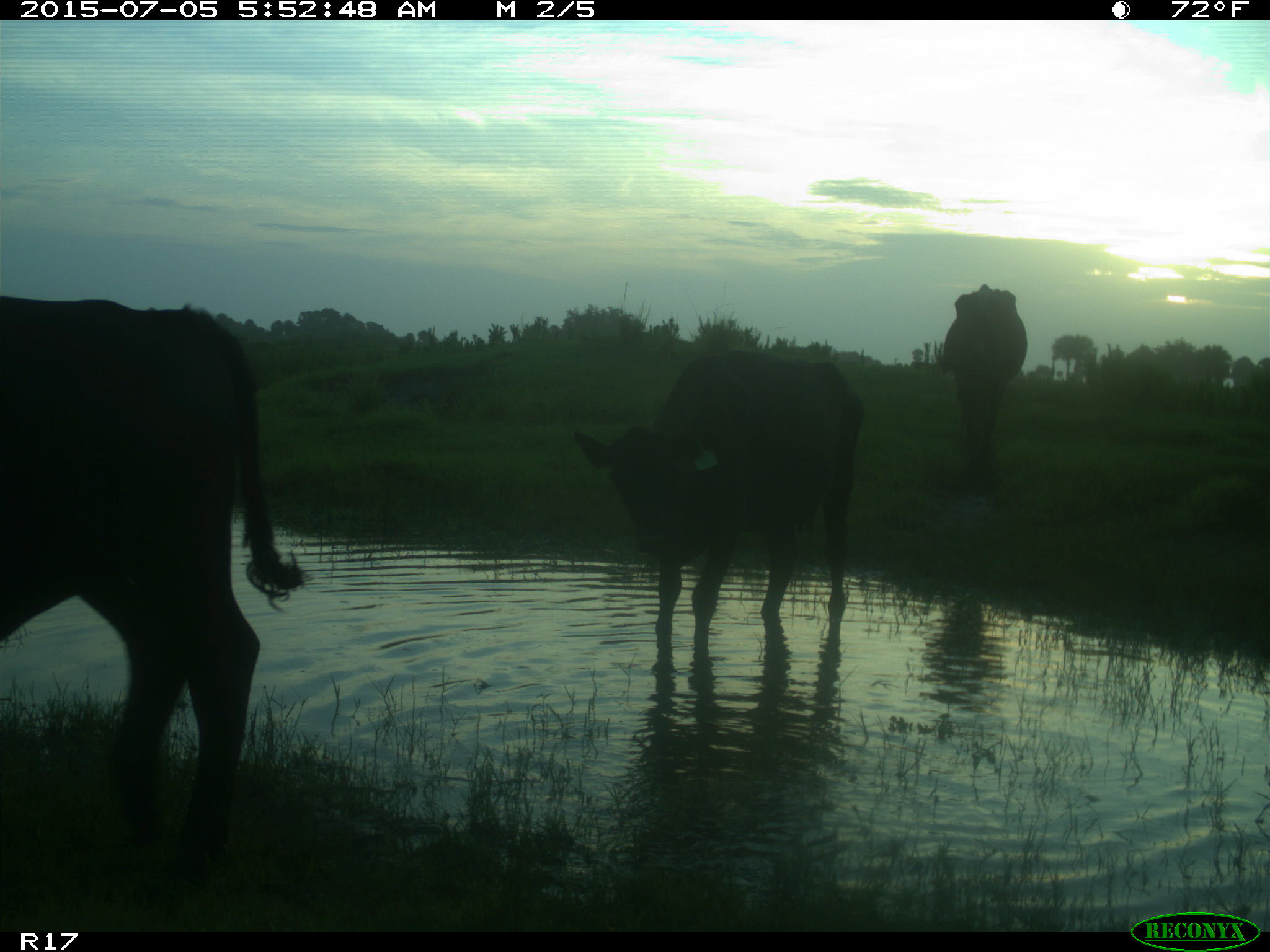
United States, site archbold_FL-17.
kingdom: Animalia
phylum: Chordata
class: Mammalia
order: Artiodactyla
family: Bovidae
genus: Bos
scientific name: Bos taurus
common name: domestic cow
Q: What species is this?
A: Bos taurus (domestic cow).